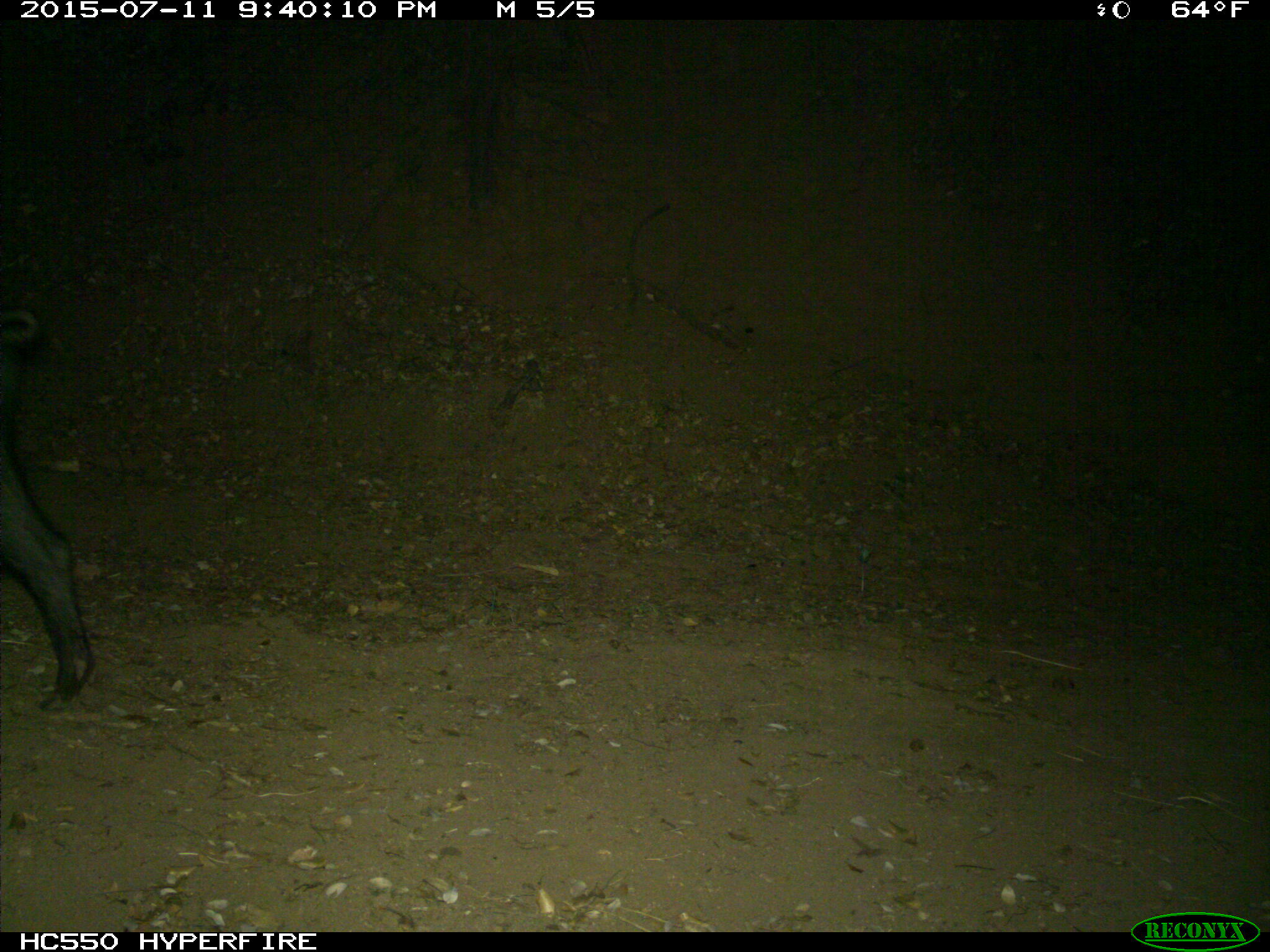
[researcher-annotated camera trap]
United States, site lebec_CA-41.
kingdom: Animalia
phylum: Chordata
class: Mammalia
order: Artiodactyla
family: Suidae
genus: Sus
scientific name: Sus scrofa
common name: wild boar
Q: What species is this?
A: Sus scrofa (wild boar).